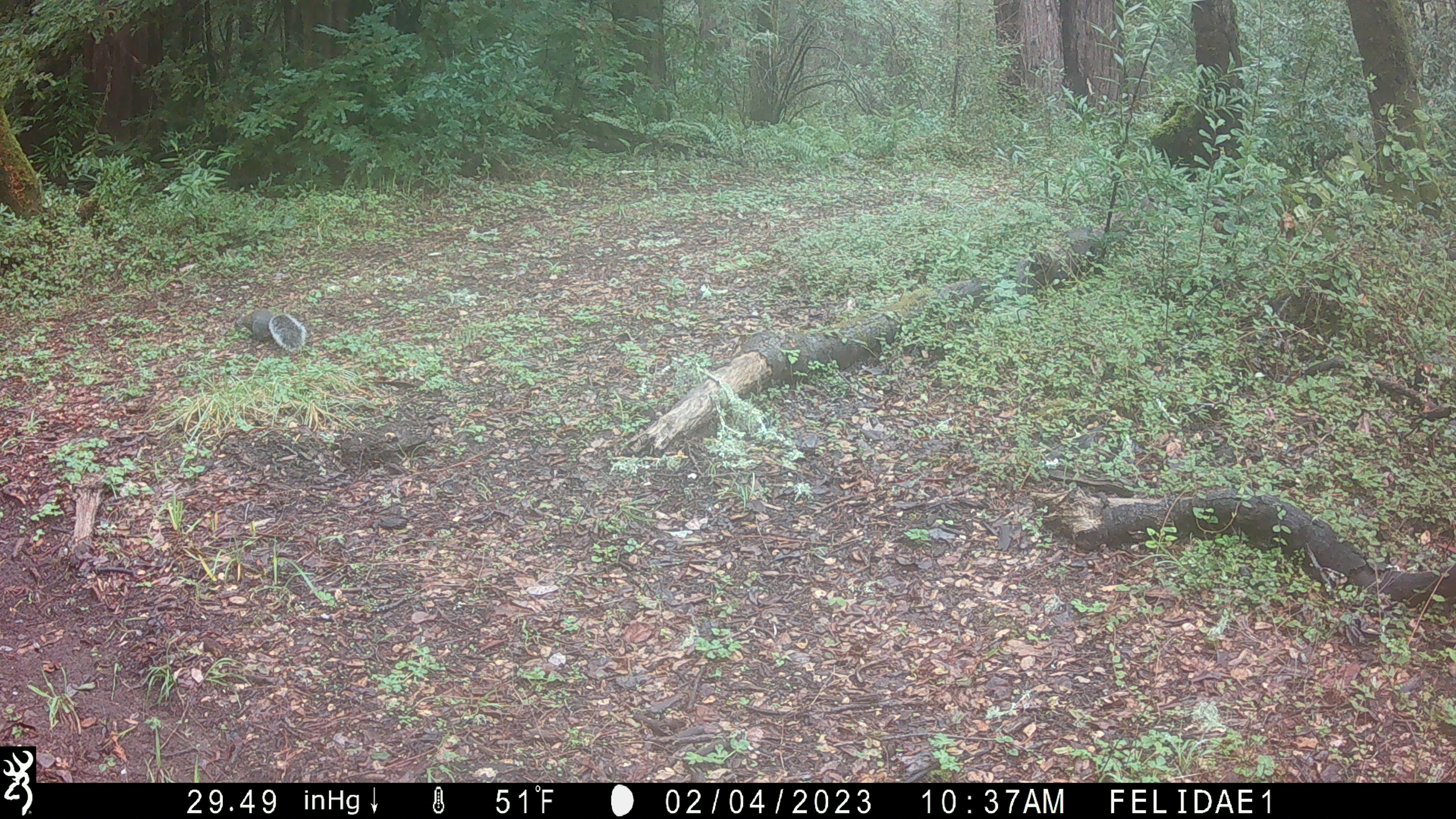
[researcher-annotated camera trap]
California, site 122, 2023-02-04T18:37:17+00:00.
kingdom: Animalia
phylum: Chordata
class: Mammalia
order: Rodentia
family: Sciuridae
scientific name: Sciuridae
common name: squirrel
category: unknown squirrel